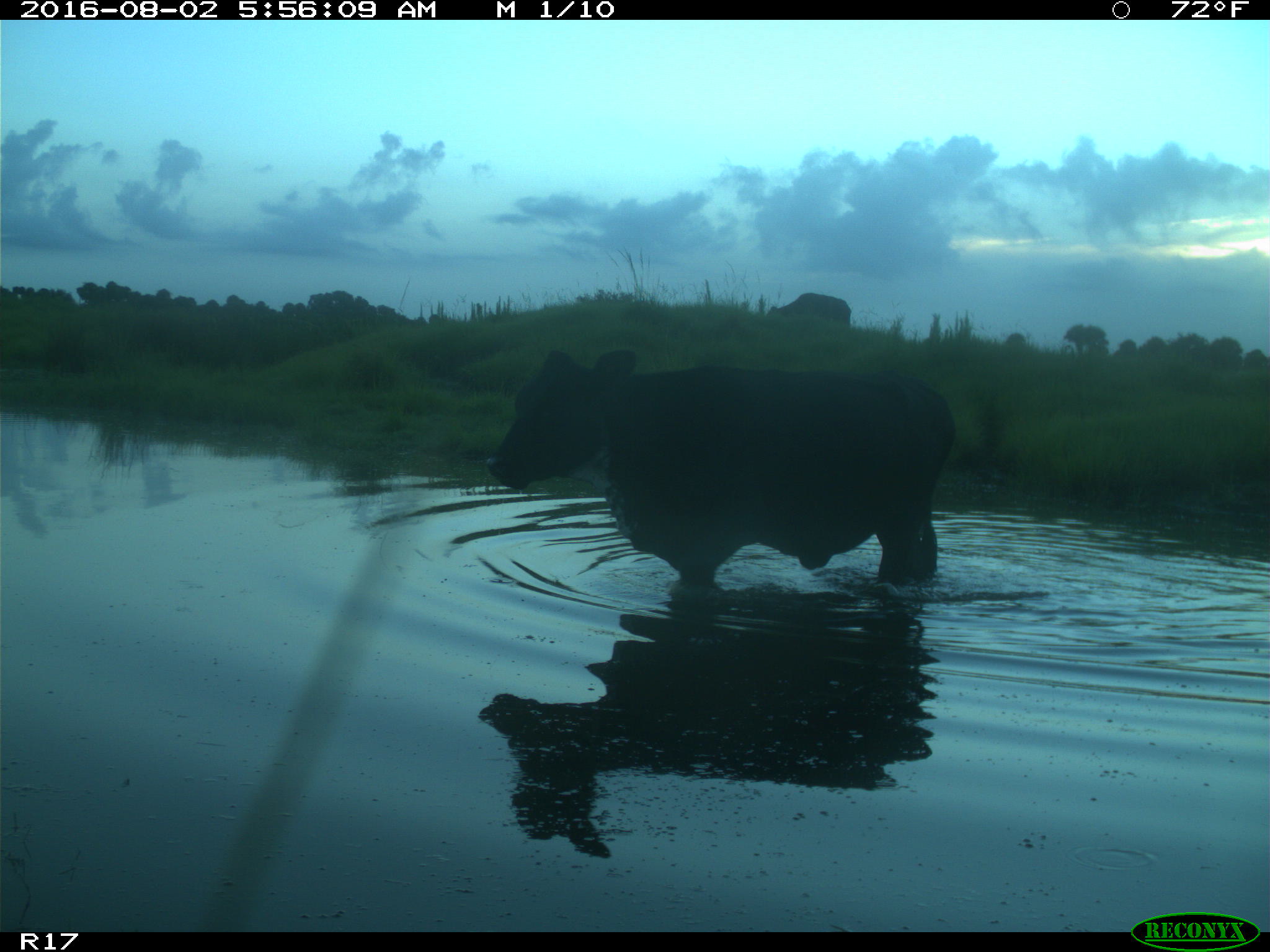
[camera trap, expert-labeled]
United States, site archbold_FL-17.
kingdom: Animalia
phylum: Chordata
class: Mammalia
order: Artiodactyla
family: Bovidae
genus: Bos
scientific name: Bos taurus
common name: domestic cow